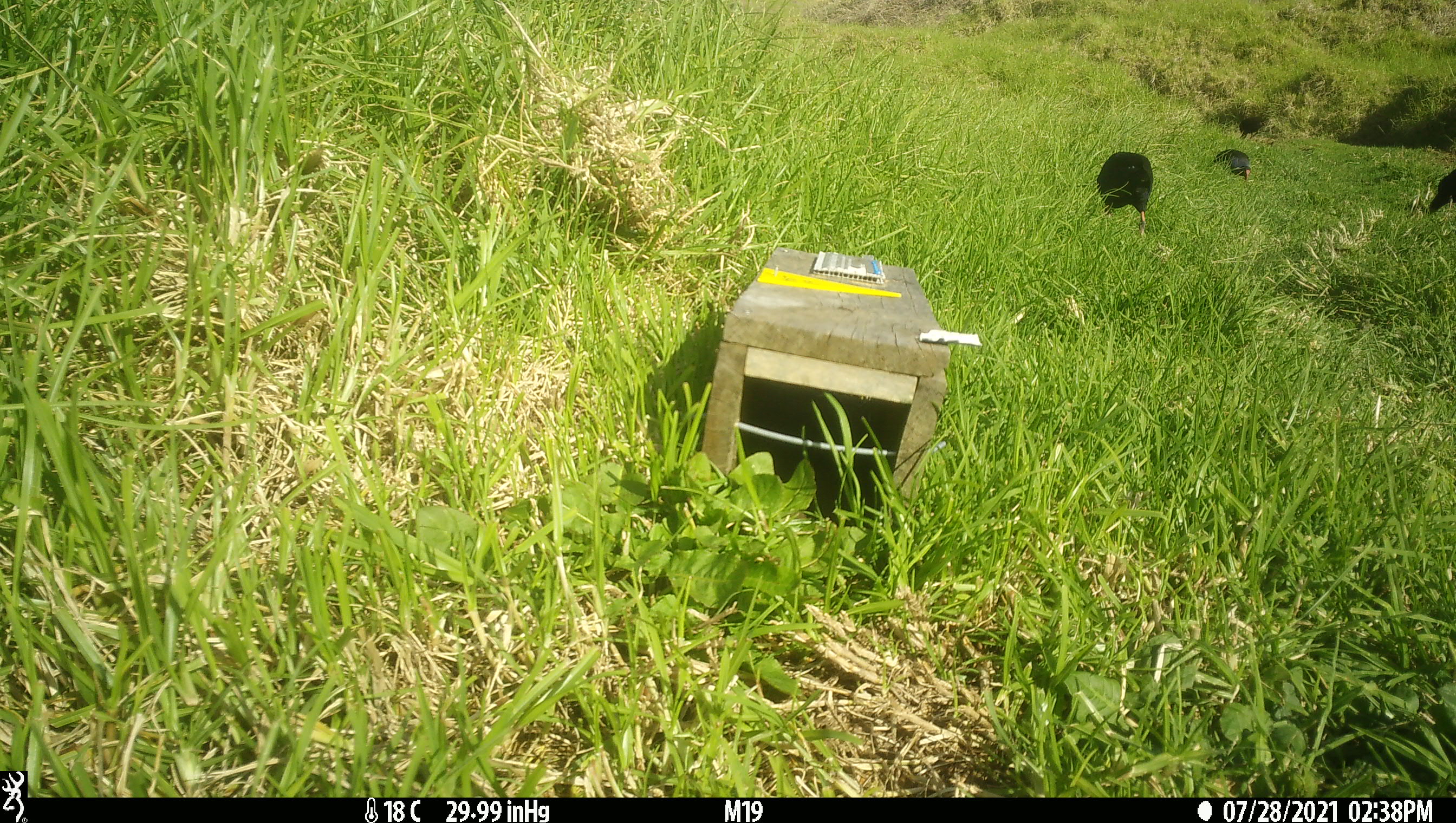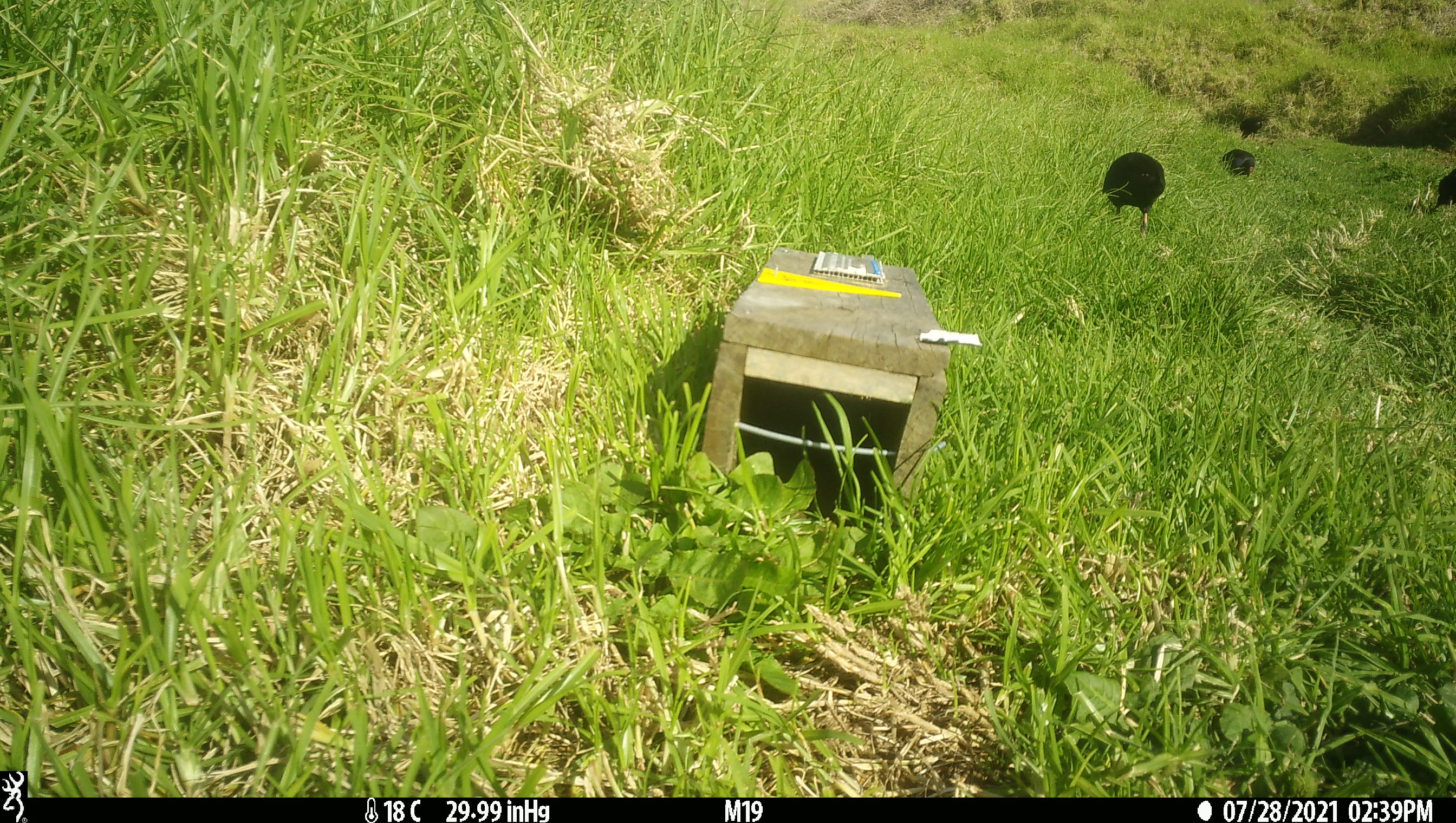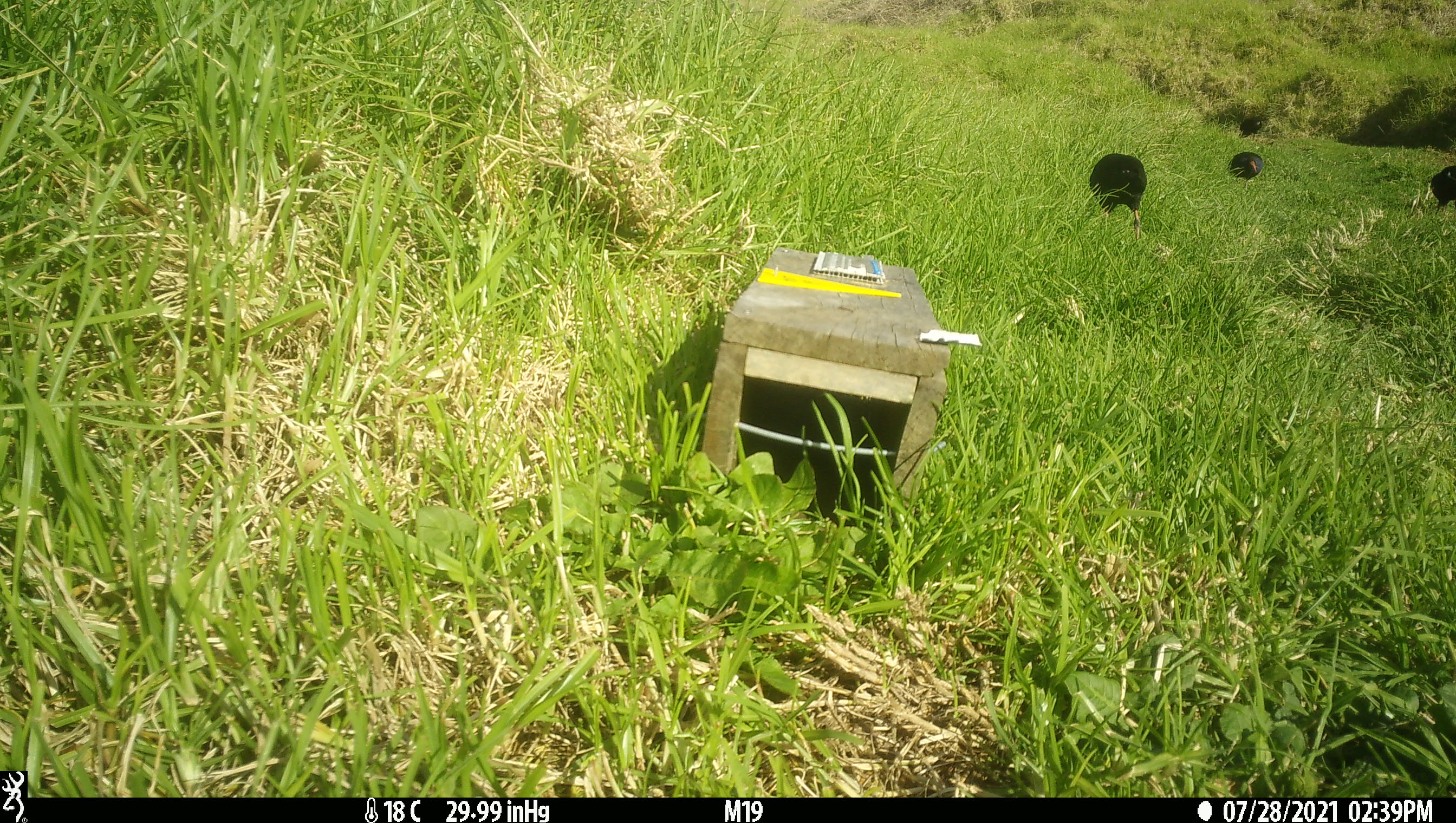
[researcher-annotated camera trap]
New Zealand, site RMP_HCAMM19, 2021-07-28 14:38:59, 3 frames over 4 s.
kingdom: Animalia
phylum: Chordata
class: Aves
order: Gruiformes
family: Rallidae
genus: Porphyrio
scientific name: Porphyrio melanotus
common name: australasian swamphen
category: pukeko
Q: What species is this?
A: Pukeko (australasian swamphen) (Porphyrio melanotus).